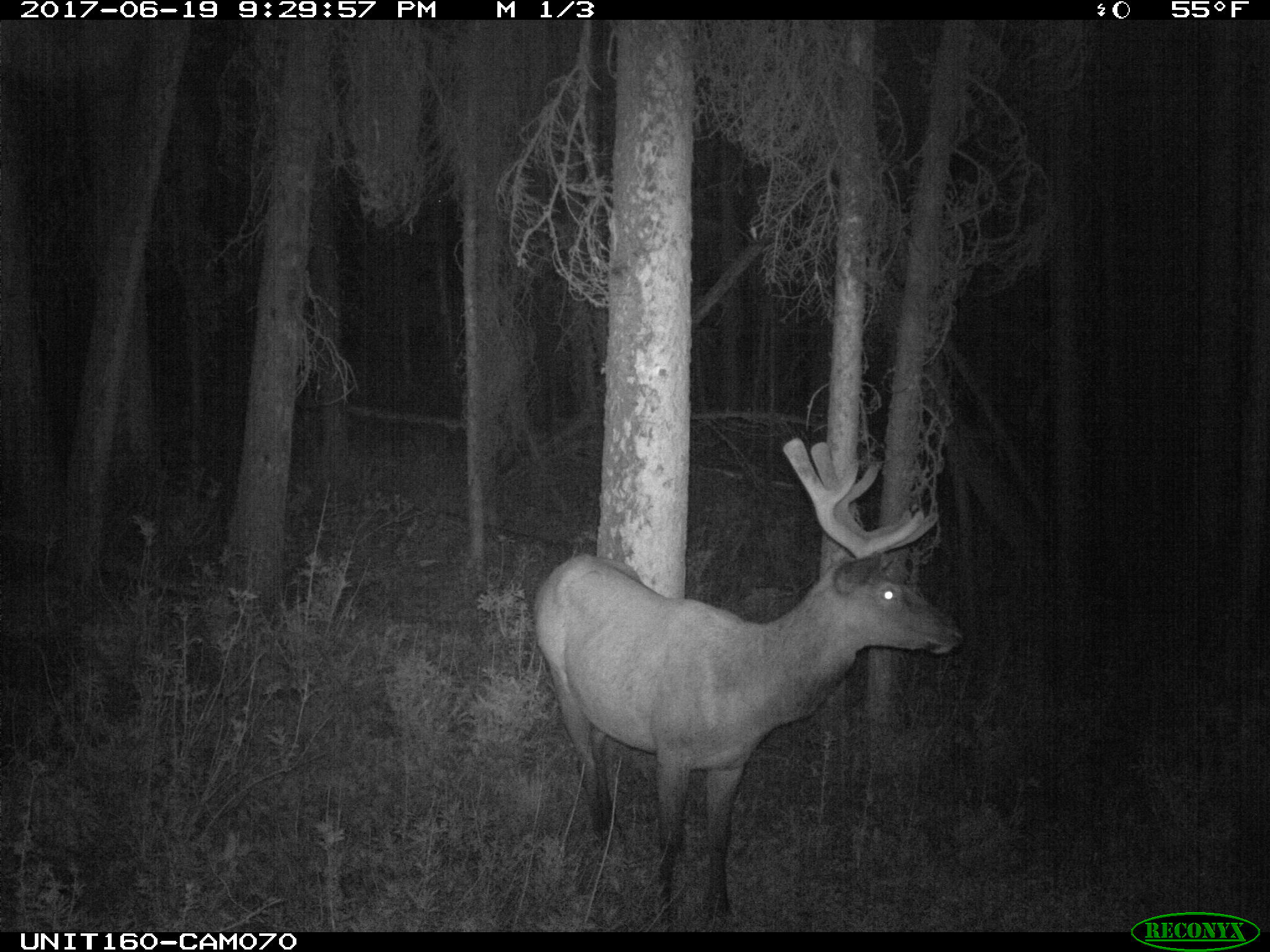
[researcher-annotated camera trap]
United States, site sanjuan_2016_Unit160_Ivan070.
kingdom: Animalia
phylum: Chordata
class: Mammalia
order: Artiodactyla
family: Cervidae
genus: Cervus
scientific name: Cervus elaphus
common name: red deer